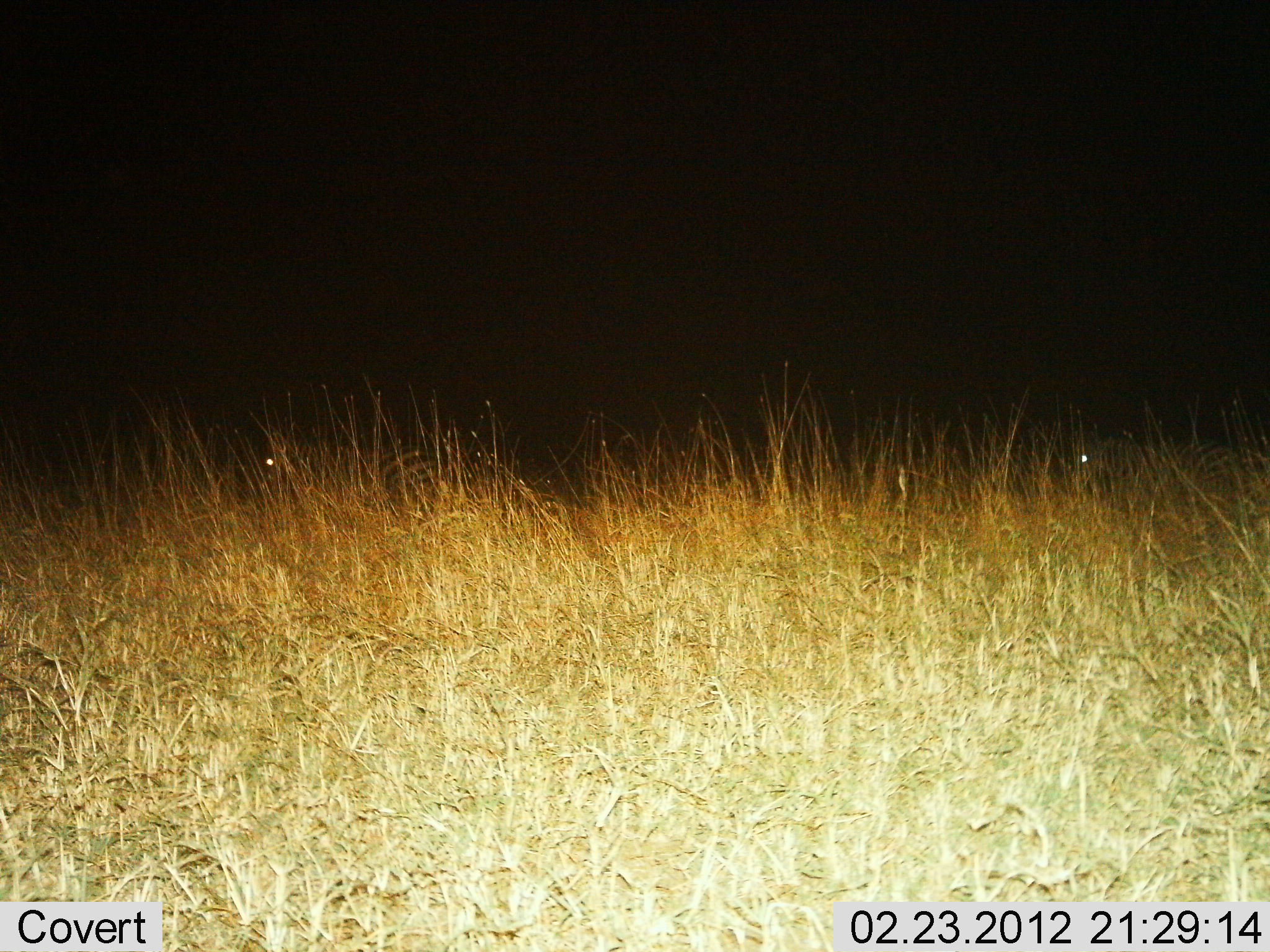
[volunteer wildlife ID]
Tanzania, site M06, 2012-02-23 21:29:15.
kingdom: Animalia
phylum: Chordata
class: Mammalia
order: Perissodactyla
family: Equidae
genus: Equus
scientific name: Equus quagga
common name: plains zebra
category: zebra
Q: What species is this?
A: Zebra (plains zebra) (Equus quagga).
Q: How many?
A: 2.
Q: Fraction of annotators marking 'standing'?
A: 11%.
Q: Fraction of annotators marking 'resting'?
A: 61%.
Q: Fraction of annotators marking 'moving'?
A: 28%.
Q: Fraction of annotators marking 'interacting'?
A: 0%.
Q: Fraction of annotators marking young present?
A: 0%.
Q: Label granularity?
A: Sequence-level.